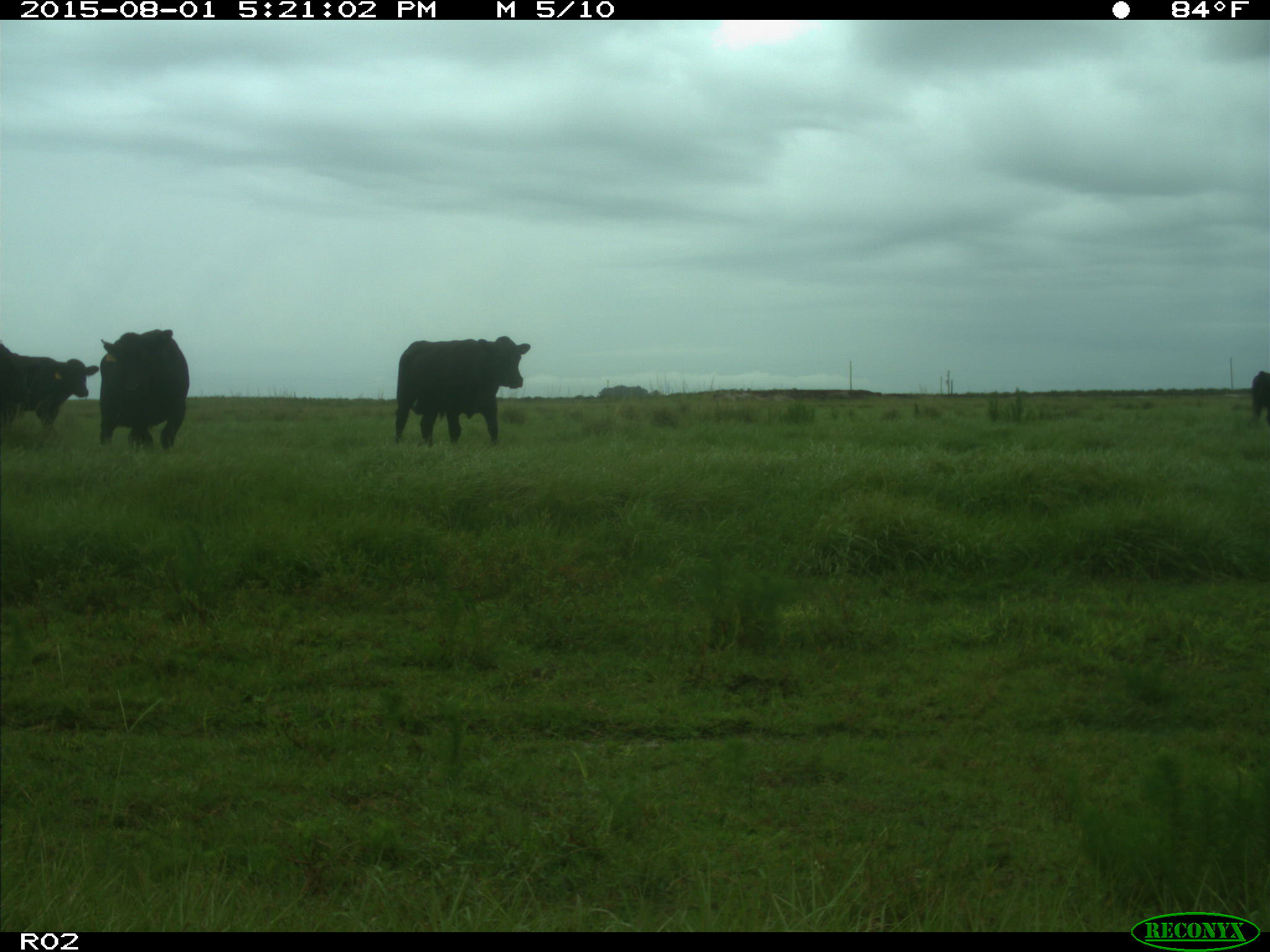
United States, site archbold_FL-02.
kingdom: Animalia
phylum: Chordata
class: Mammalia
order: Artiodactyla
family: Bovidae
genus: Bos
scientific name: Bos taurus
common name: domestic cow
Bos taurus (domestic cow).